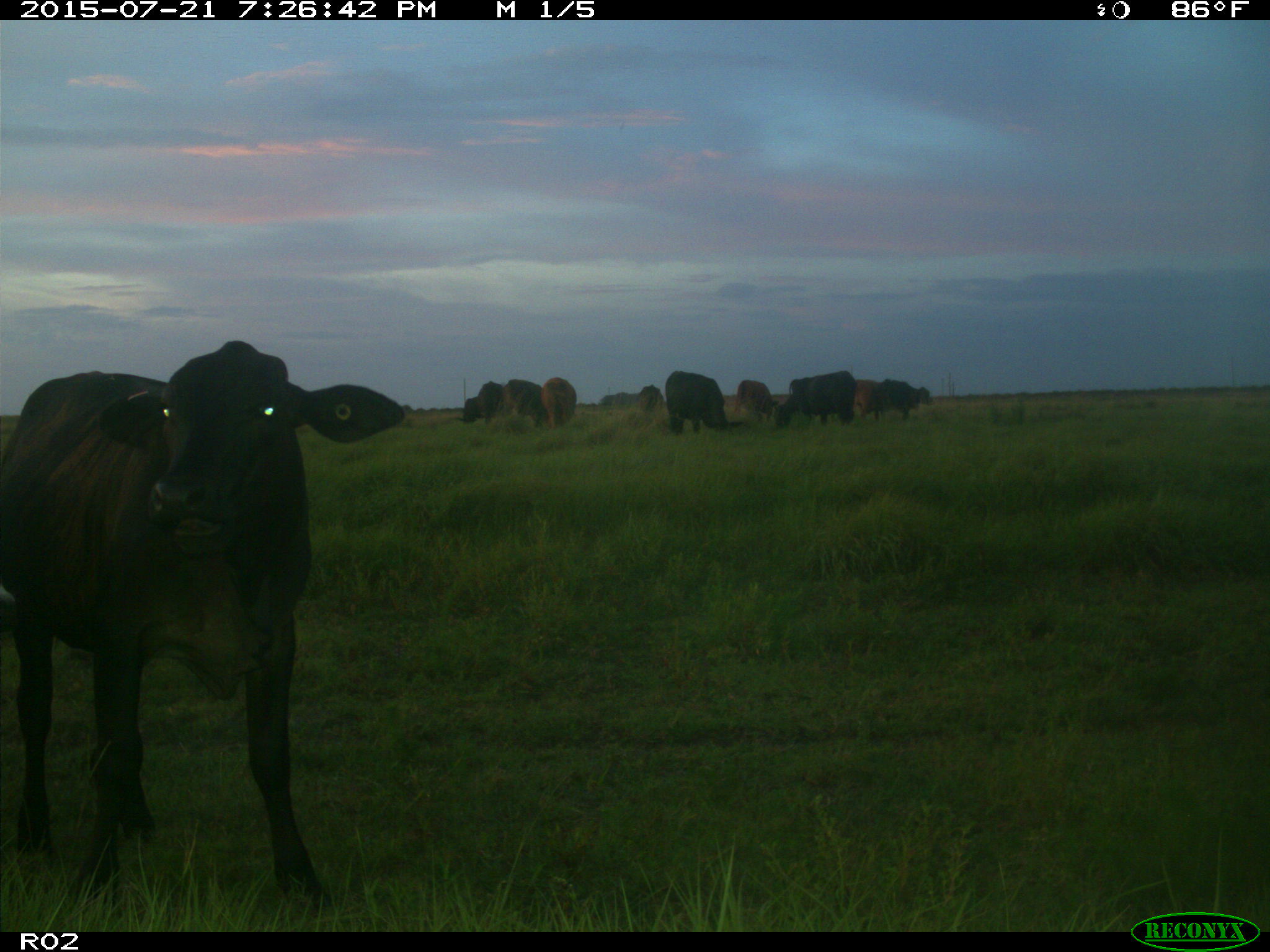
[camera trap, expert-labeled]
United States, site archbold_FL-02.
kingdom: Animalia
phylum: Chordata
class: Mammalia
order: Artiodactyla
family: Bovidae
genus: Bos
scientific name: Bos taurus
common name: domestic cow